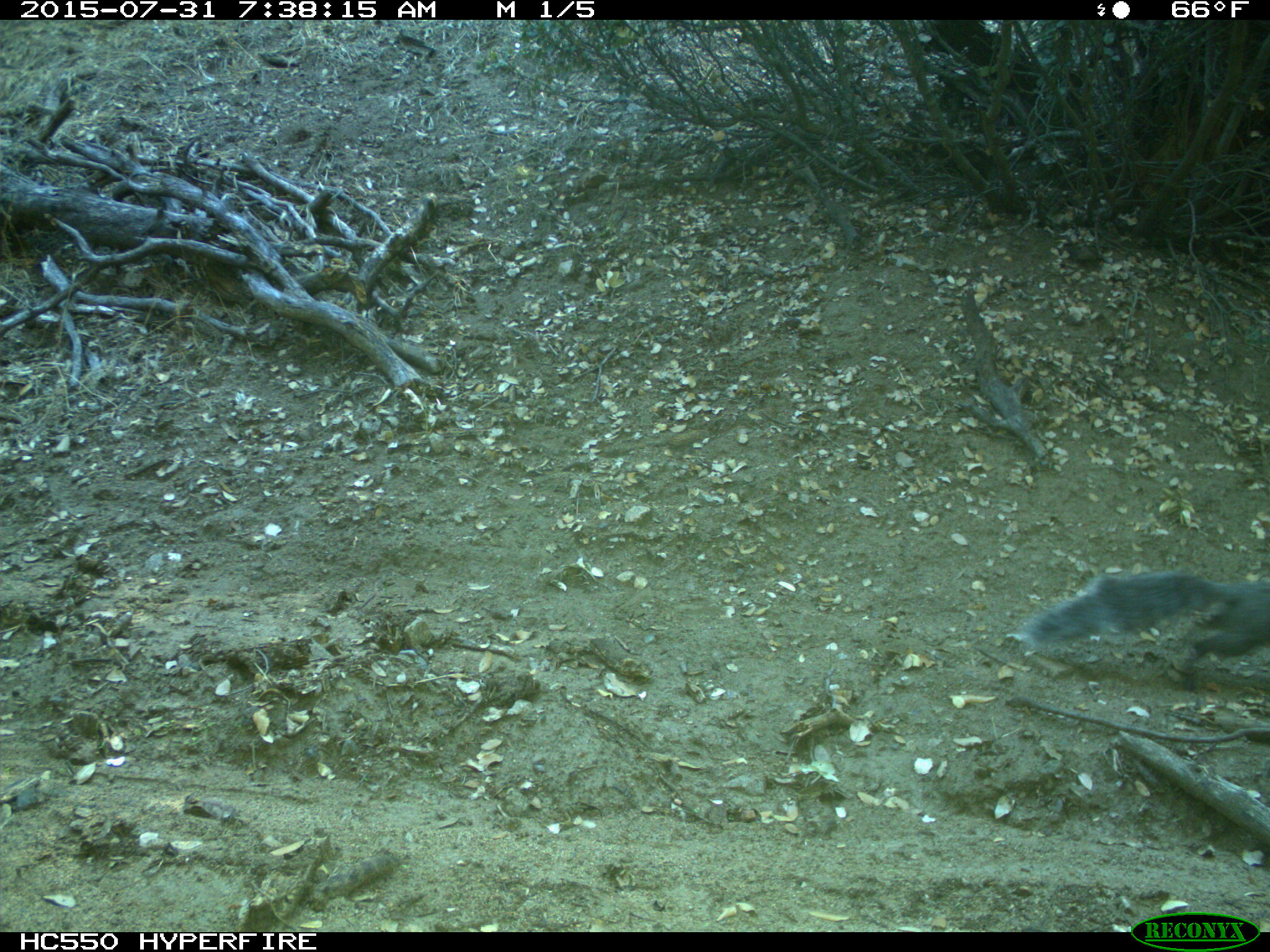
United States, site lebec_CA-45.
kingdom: Animalia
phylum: Chordata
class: Mammalia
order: Rodentia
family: Sciuridae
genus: Sciurus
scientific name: Sciurus carolinensis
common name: eastern gray squirrel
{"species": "Sciurus carolinensis (eastern gray squirrel)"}